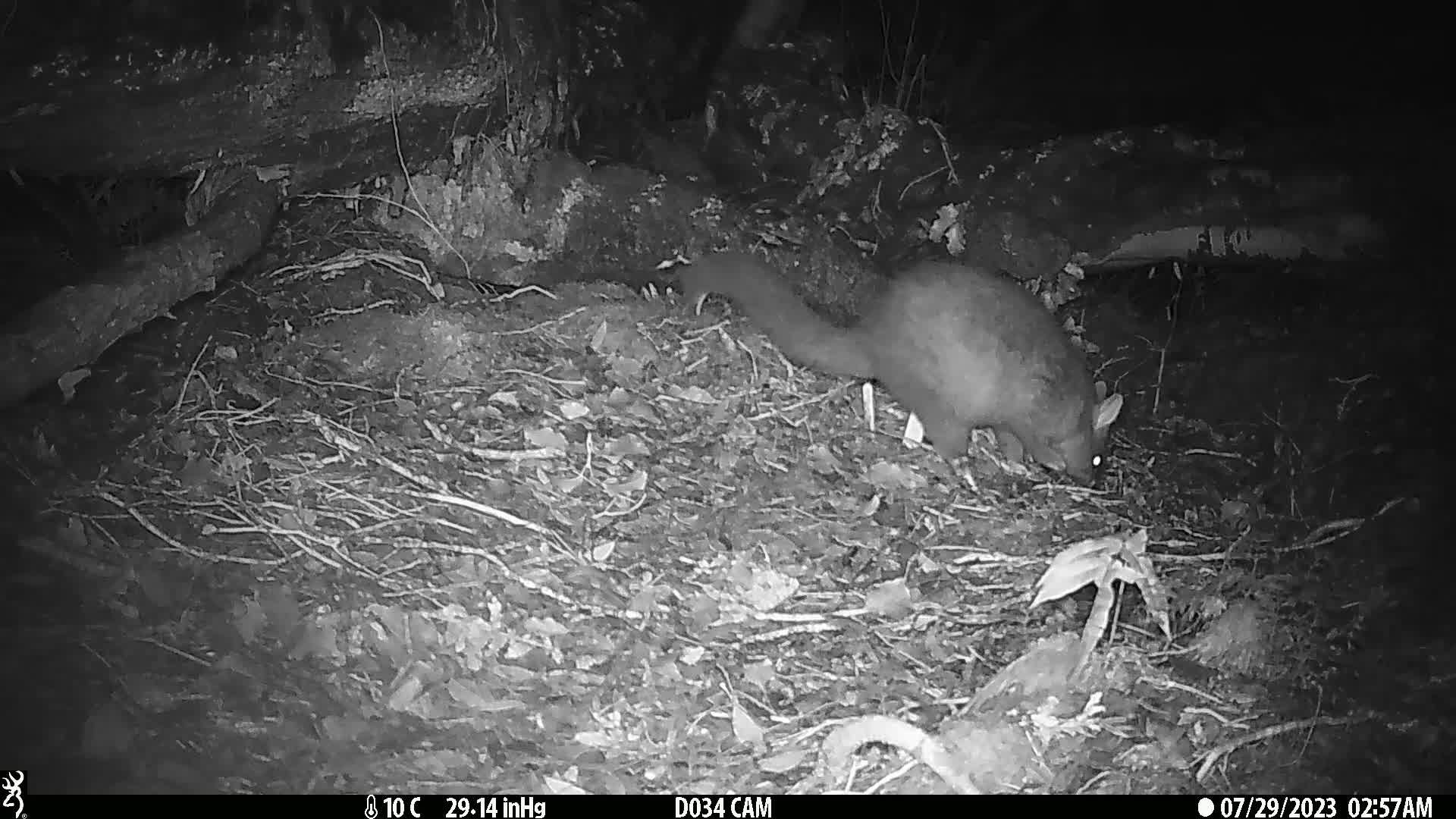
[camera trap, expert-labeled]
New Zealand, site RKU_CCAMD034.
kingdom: Animalia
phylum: Chordata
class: Mammalia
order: Diprotodontia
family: Phalangeridae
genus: Trichosurus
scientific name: Trichosurus vulpecula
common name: common brushtail possum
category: possum